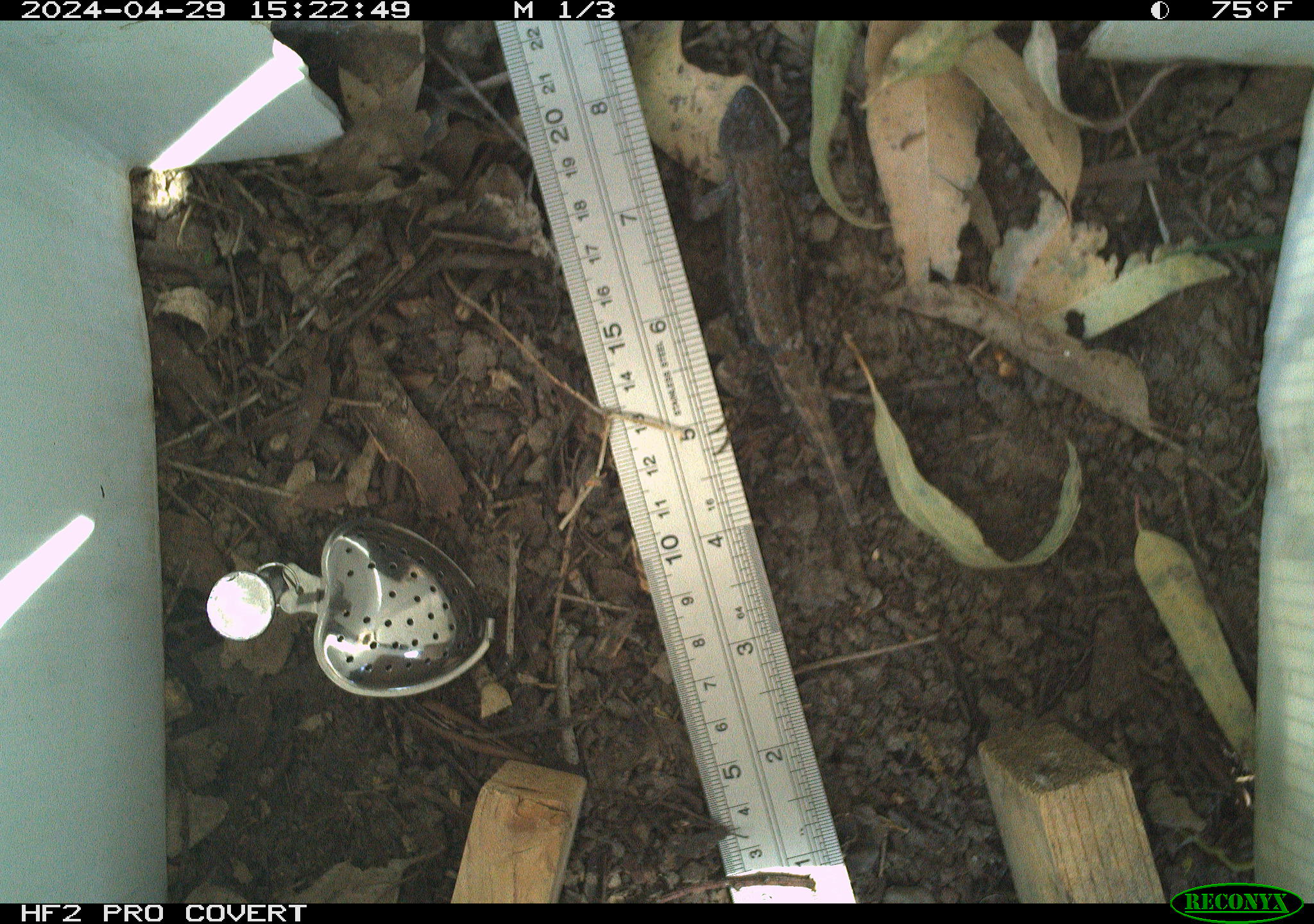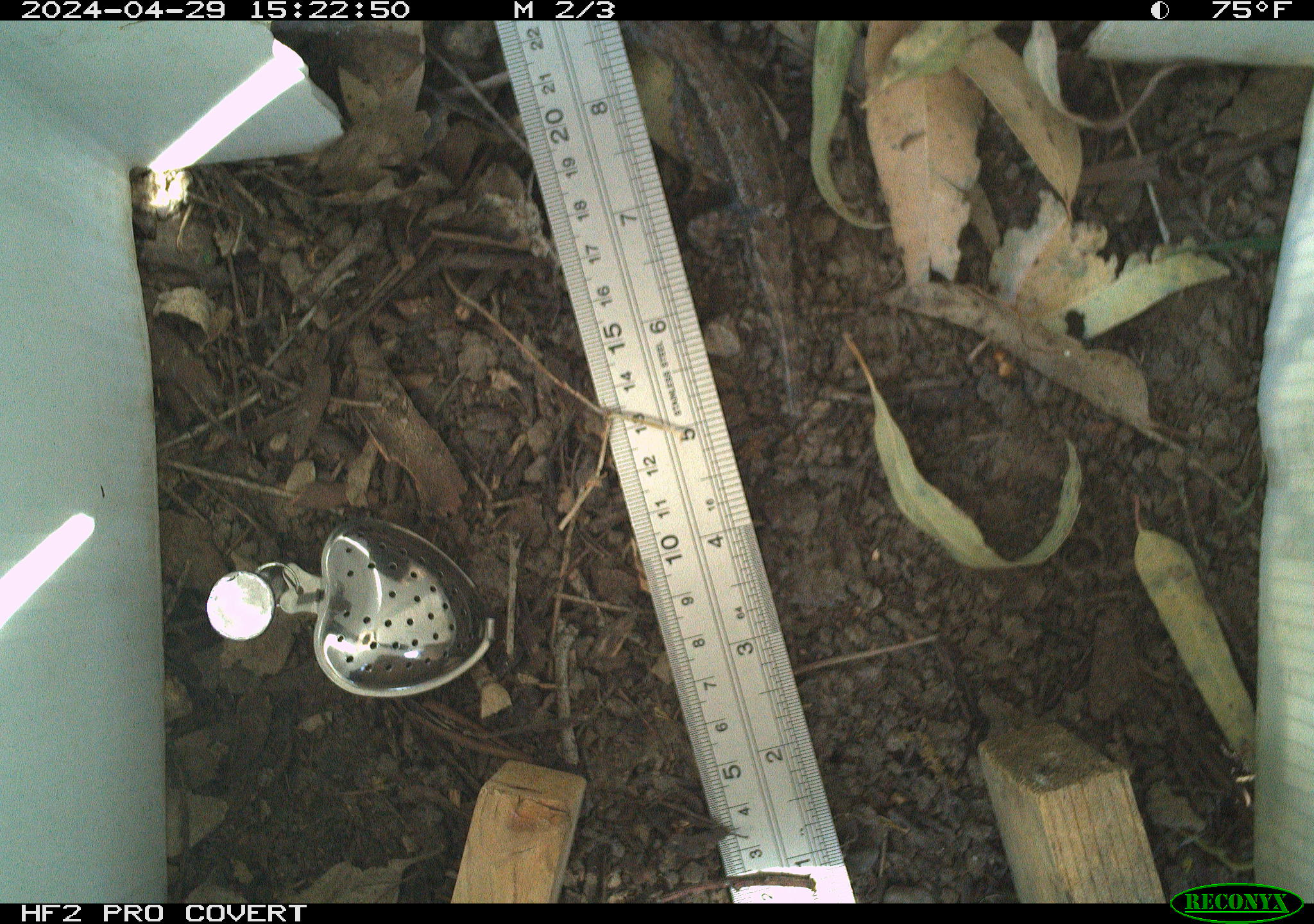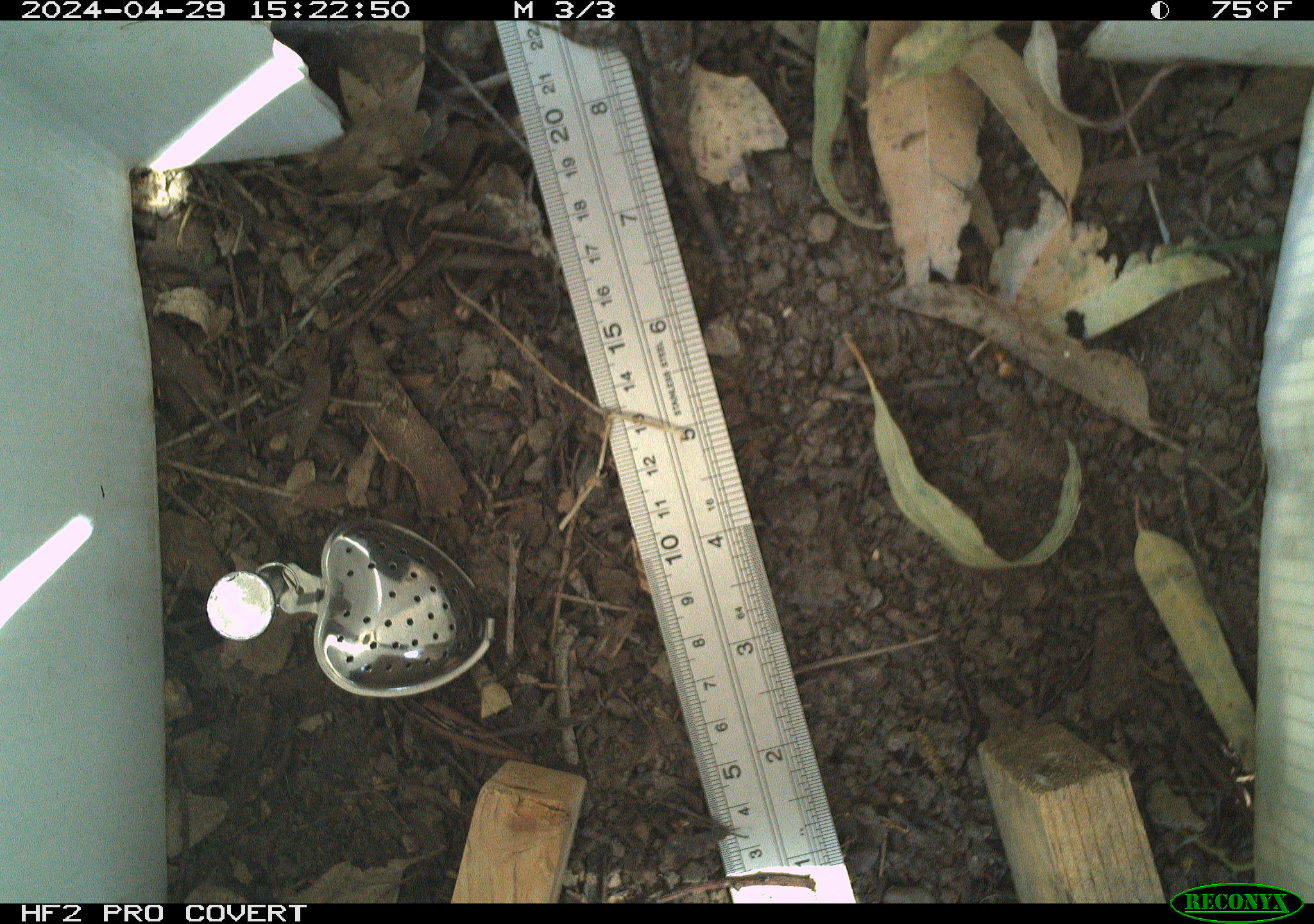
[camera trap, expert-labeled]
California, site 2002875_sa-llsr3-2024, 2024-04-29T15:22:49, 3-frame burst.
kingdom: Animalia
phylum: Chordata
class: Reptilia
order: Squamata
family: Phrynosomatidae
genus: Sceloporus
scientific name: Sceloporus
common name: spiny lizards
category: sceloporus species